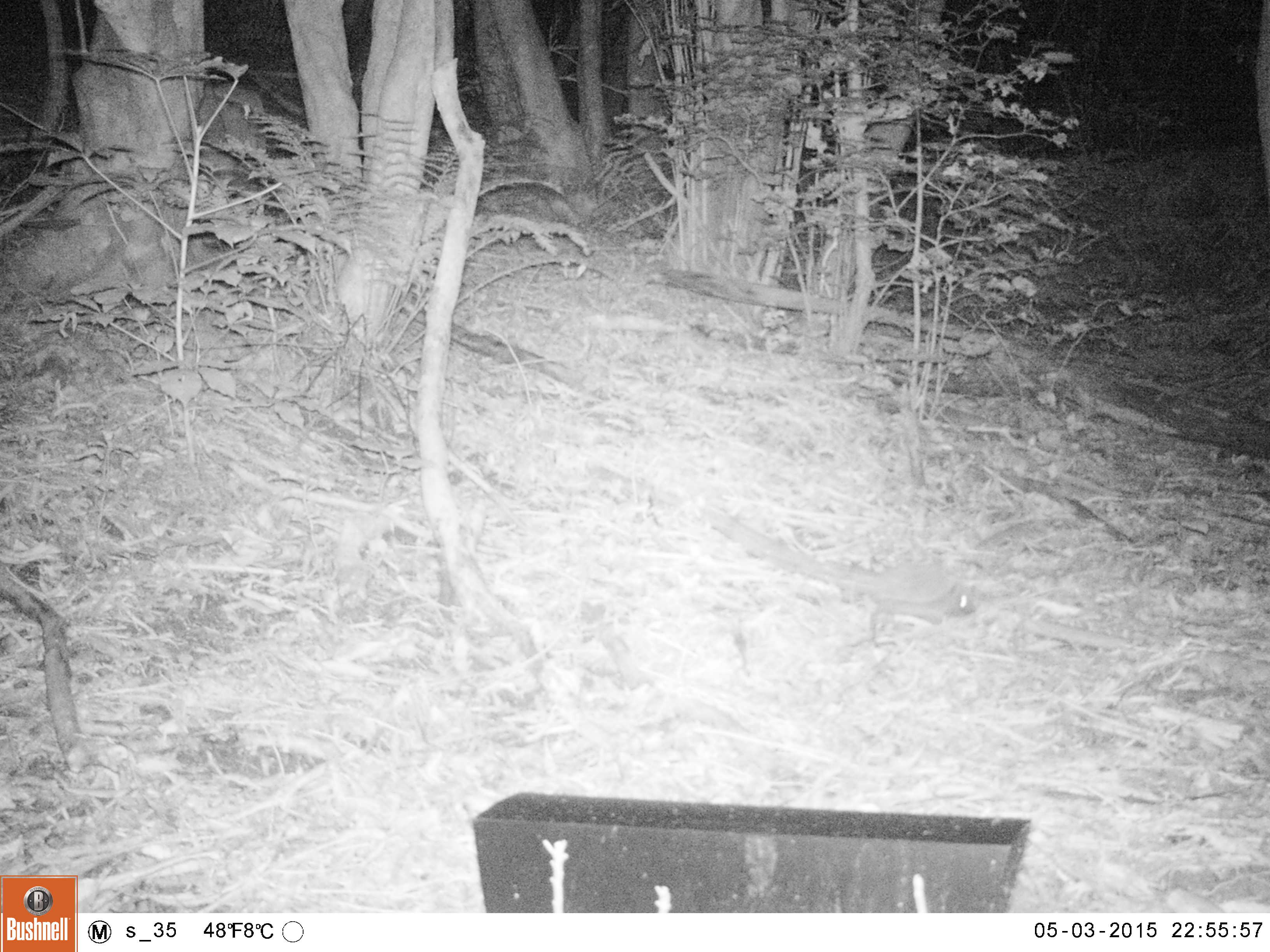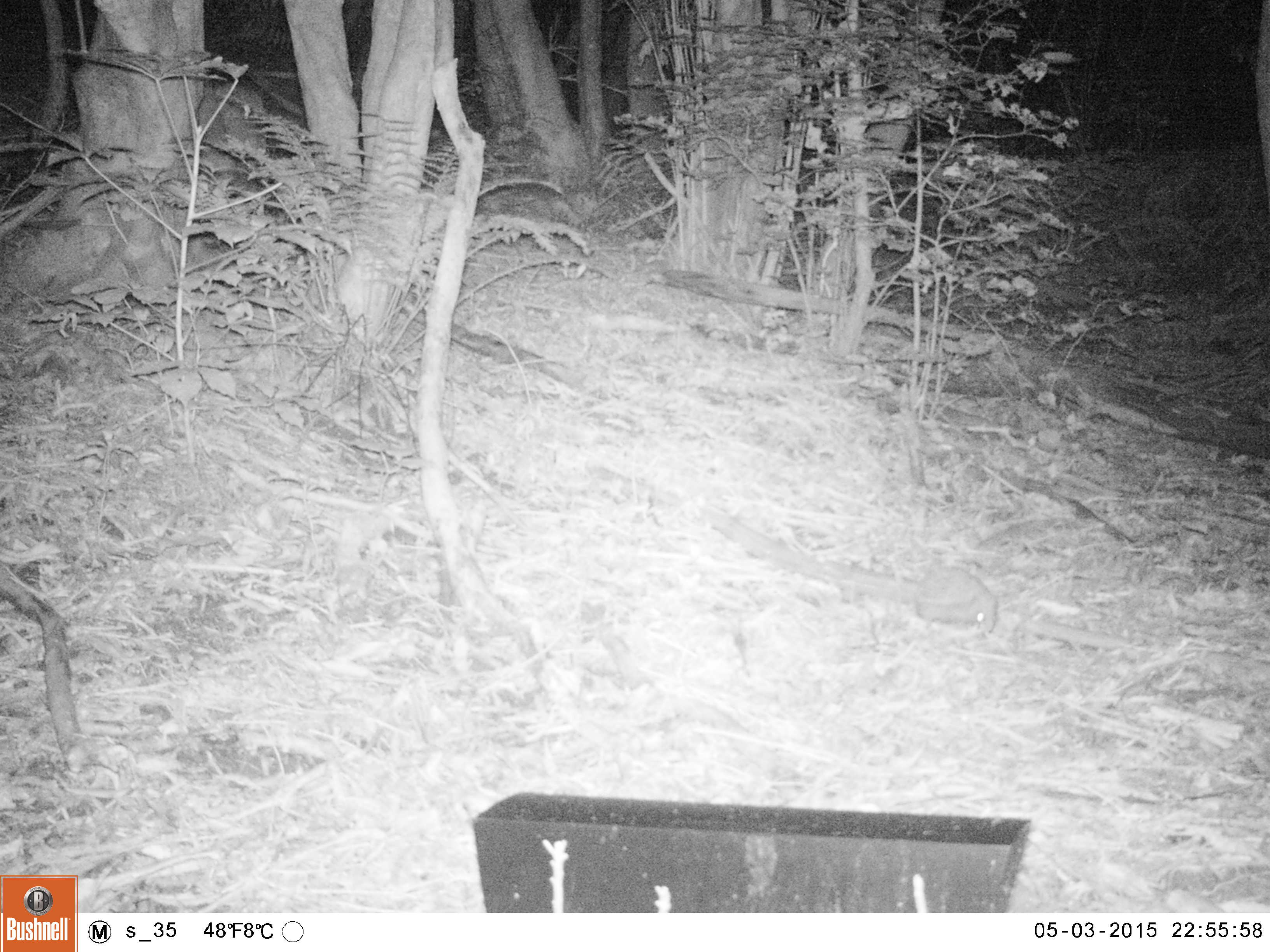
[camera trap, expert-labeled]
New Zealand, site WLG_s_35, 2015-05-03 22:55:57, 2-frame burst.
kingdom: Animalia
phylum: Chordata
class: Mammalia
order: Eulipotyphla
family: Erinaceidae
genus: Erinaceus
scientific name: Erinaceus europaeus europaeus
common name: european hedgehog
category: hedgehog